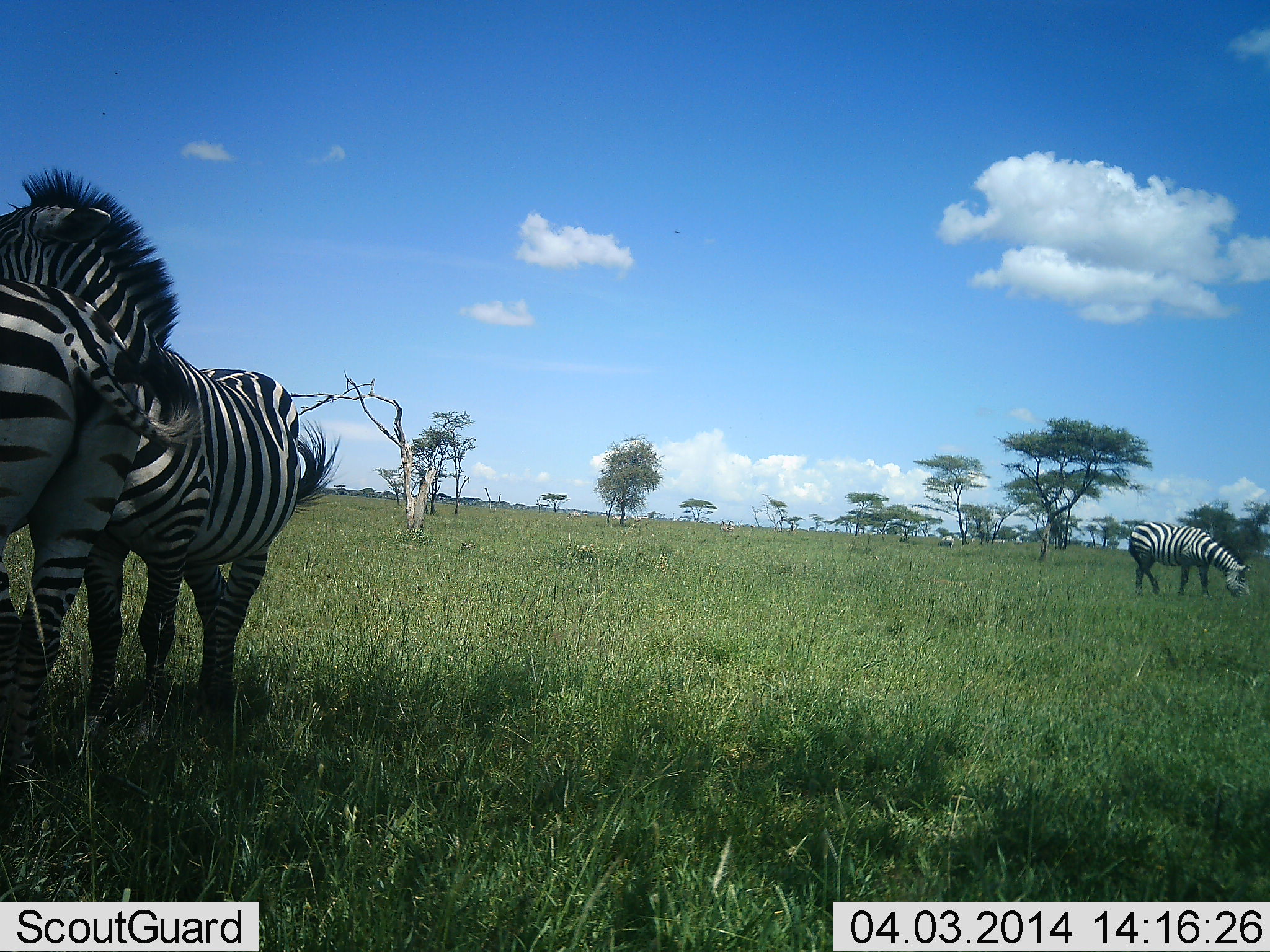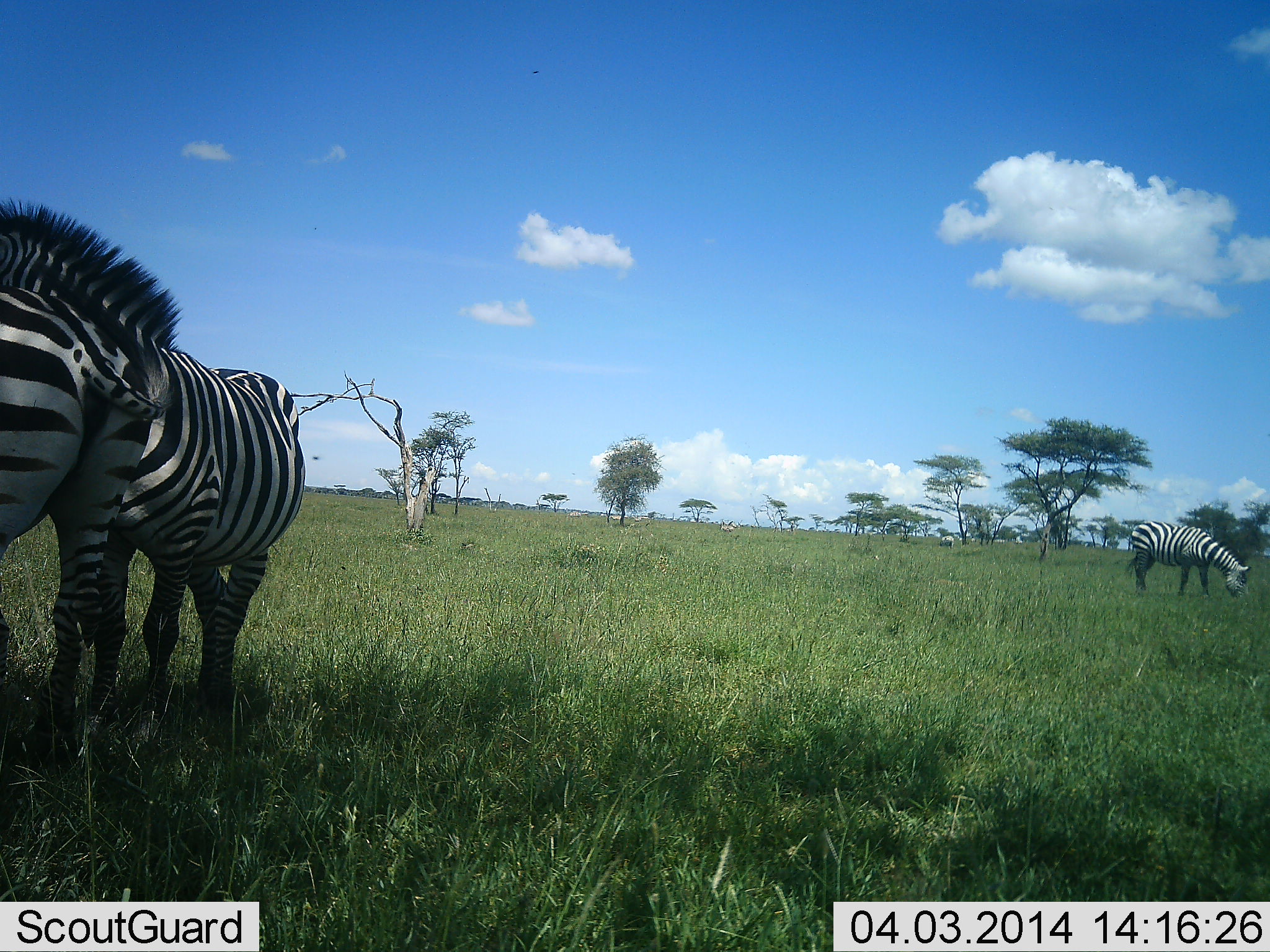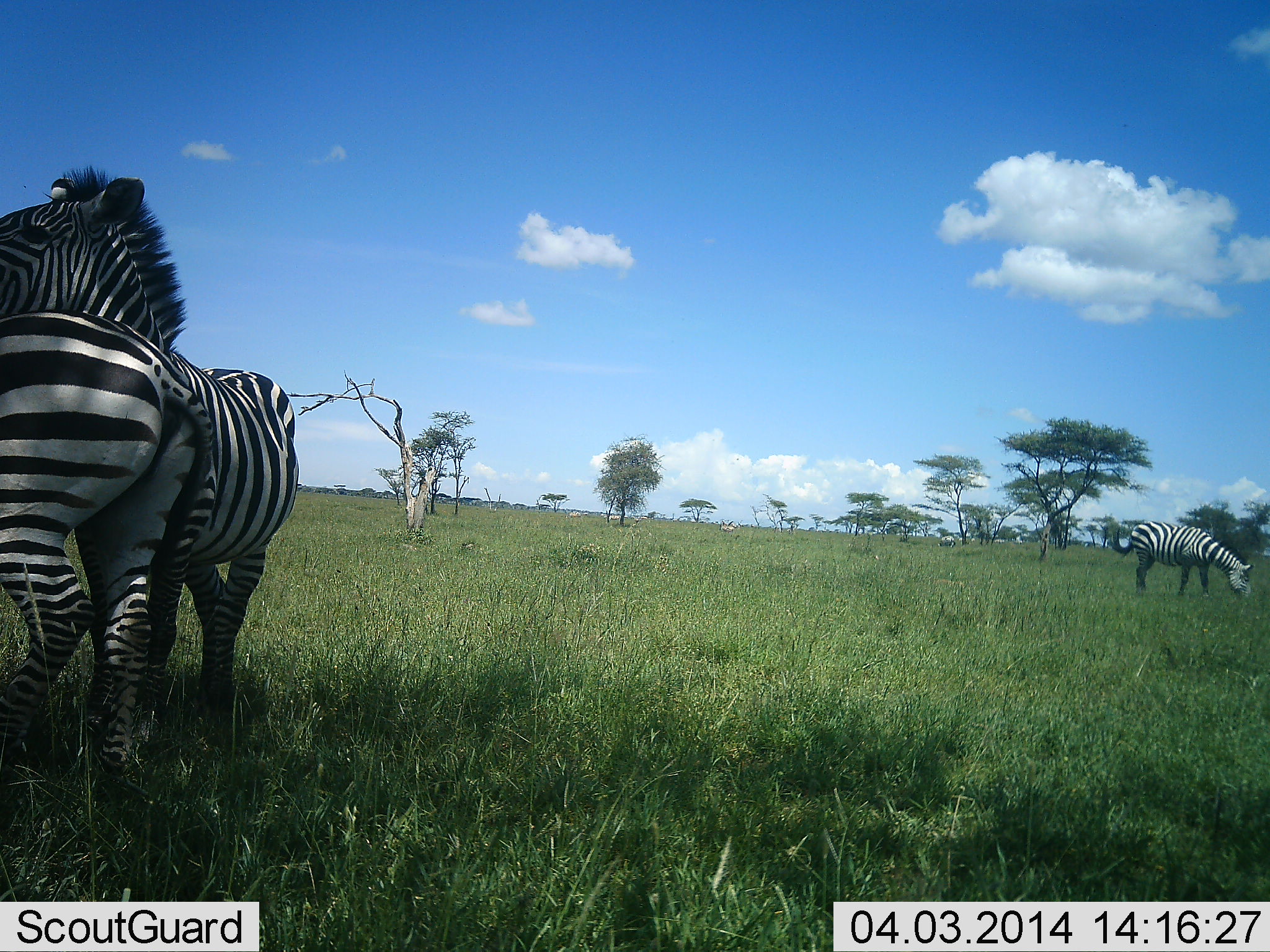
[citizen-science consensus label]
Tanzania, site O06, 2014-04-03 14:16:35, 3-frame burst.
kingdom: Animalia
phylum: Chordata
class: Mammalia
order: Perissodactyla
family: Equidae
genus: Equus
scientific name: Equus quagga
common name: plains zebra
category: zebra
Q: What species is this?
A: Zebra (plains zebra) (Equus quagga).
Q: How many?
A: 3.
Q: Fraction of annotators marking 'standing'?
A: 40%.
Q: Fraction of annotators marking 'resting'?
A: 0%.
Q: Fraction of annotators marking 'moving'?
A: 0%.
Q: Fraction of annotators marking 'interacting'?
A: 40%.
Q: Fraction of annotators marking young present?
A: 0%.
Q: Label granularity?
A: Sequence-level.